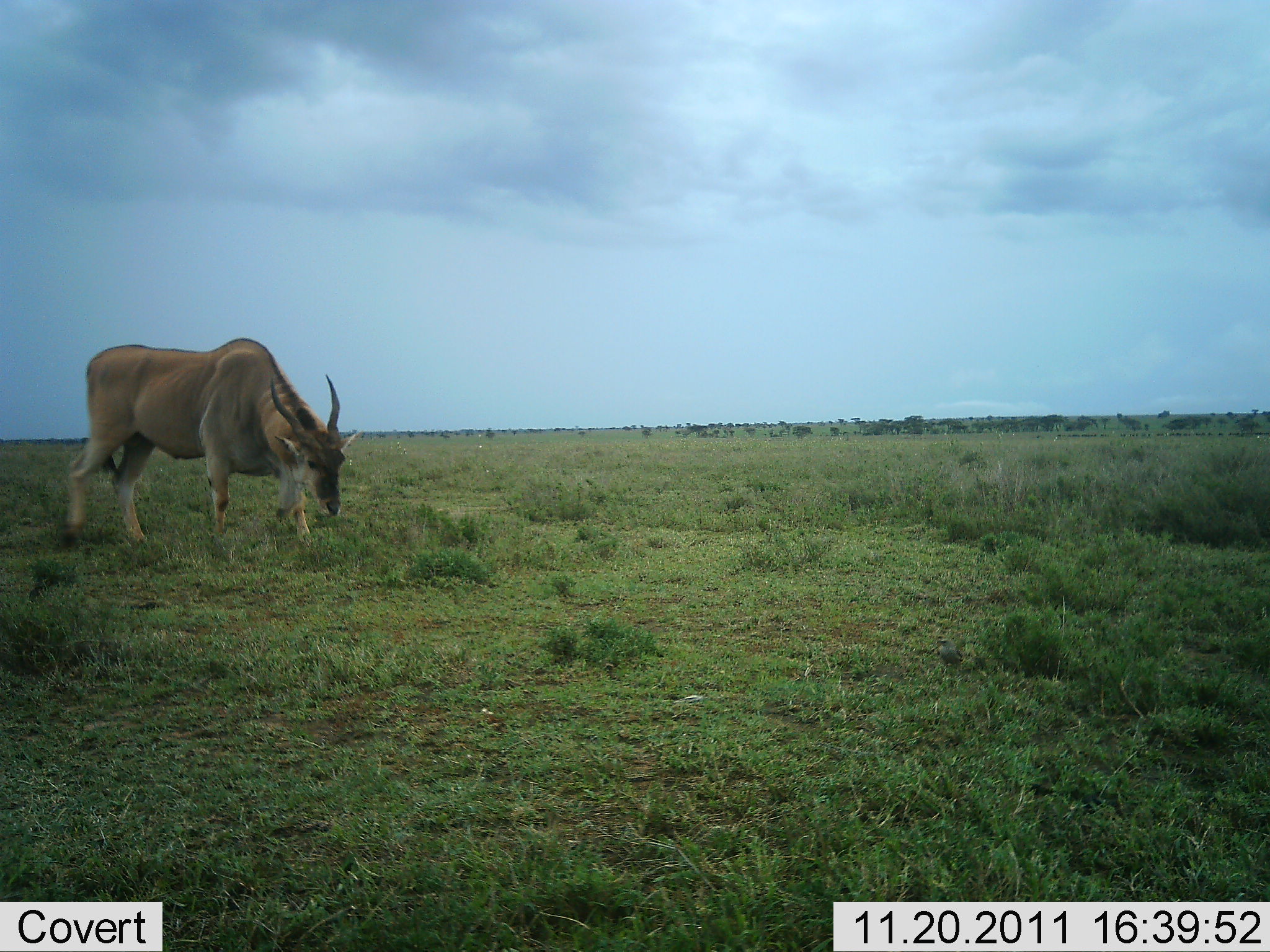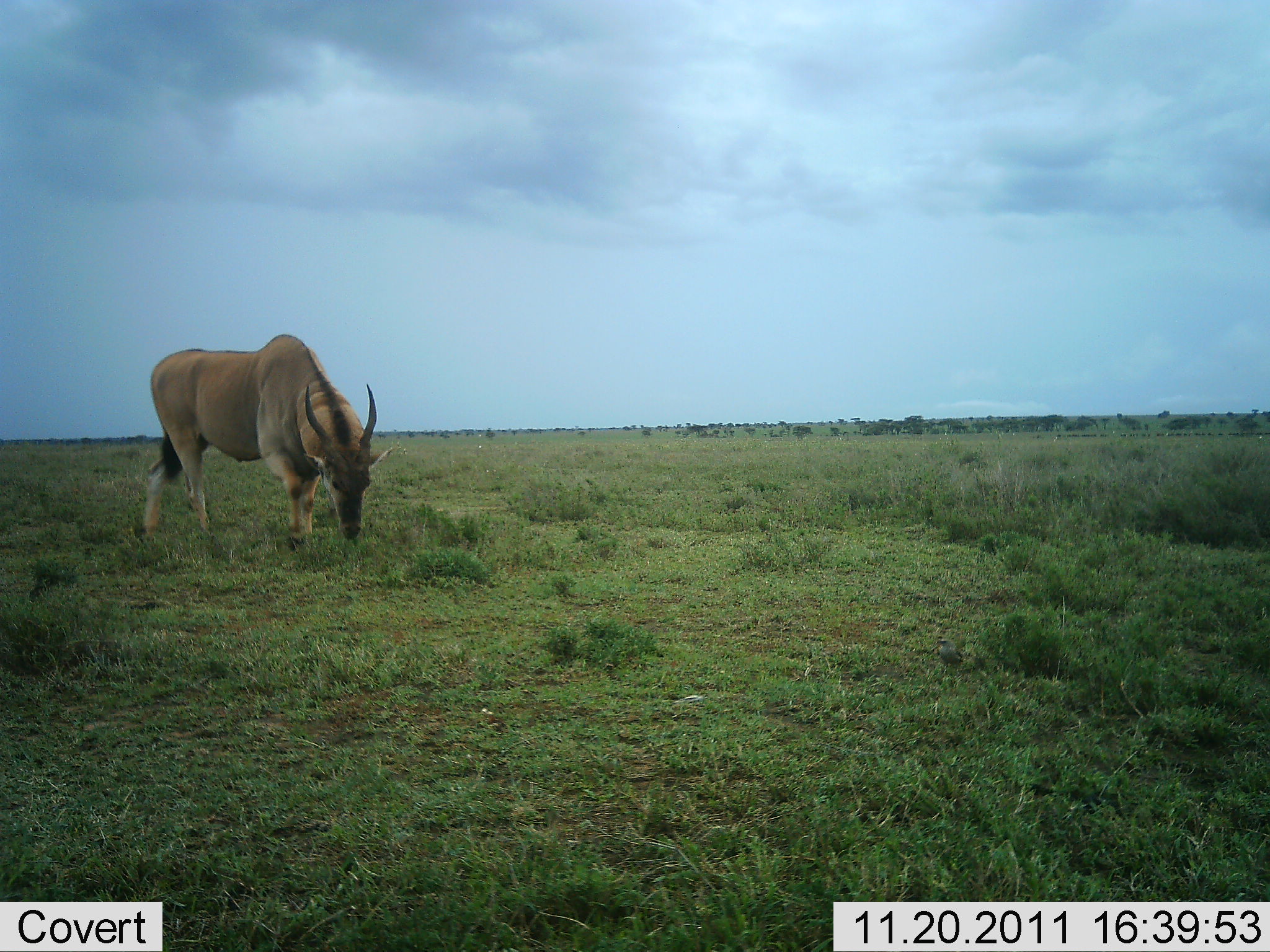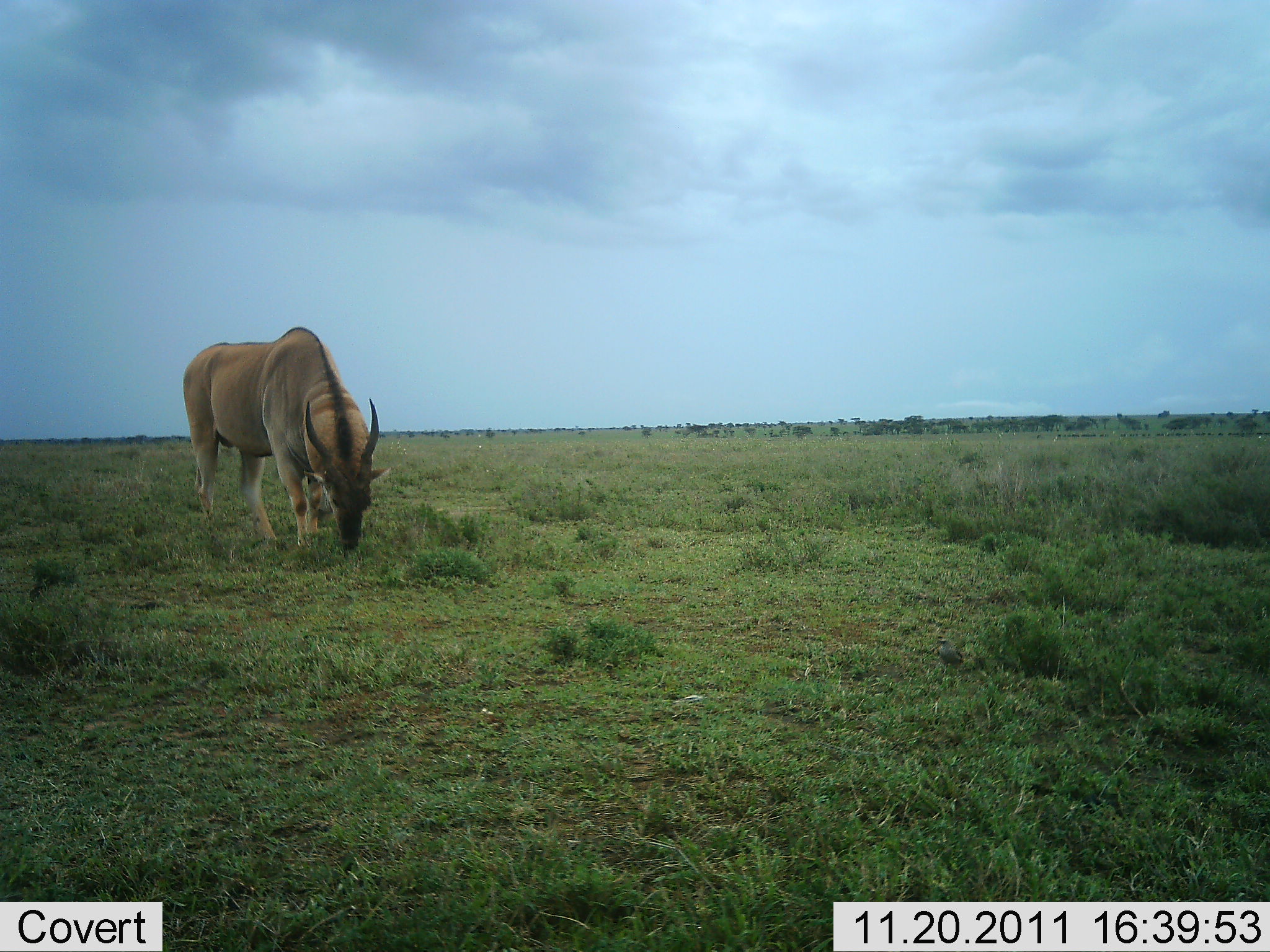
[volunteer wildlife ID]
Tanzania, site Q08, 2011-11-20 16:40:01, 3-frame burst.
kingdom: Animalia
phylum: Chordata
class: Mammalia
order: Artiodactyla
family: Bovidae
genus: Tragelaphus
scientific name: Tragelaphus oryx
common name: eland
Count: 1.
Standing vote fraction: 9%.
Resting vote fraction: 0%.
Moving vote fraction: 55%.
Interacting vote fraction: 0%.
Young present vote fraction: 0%.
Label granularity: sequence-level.